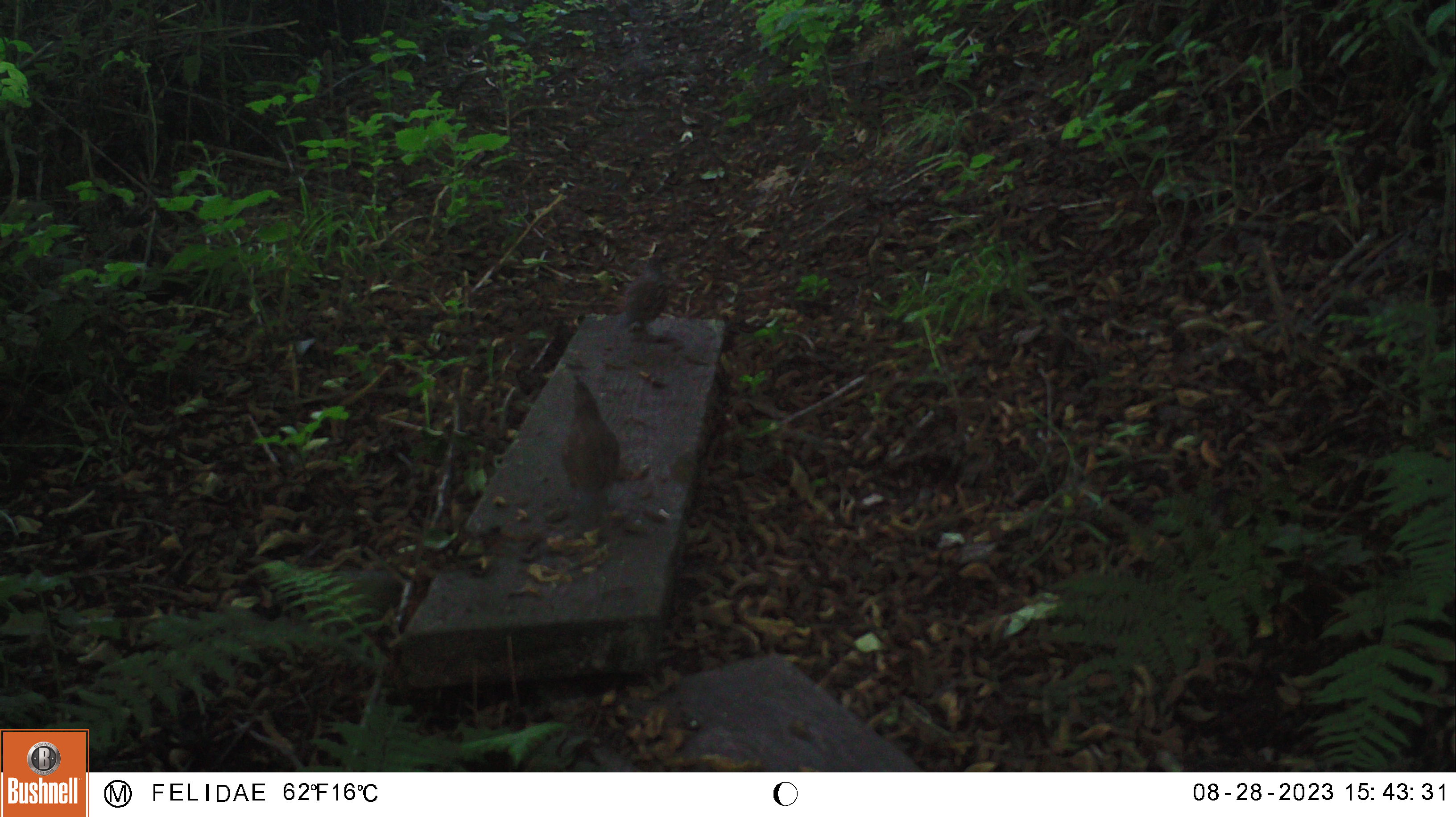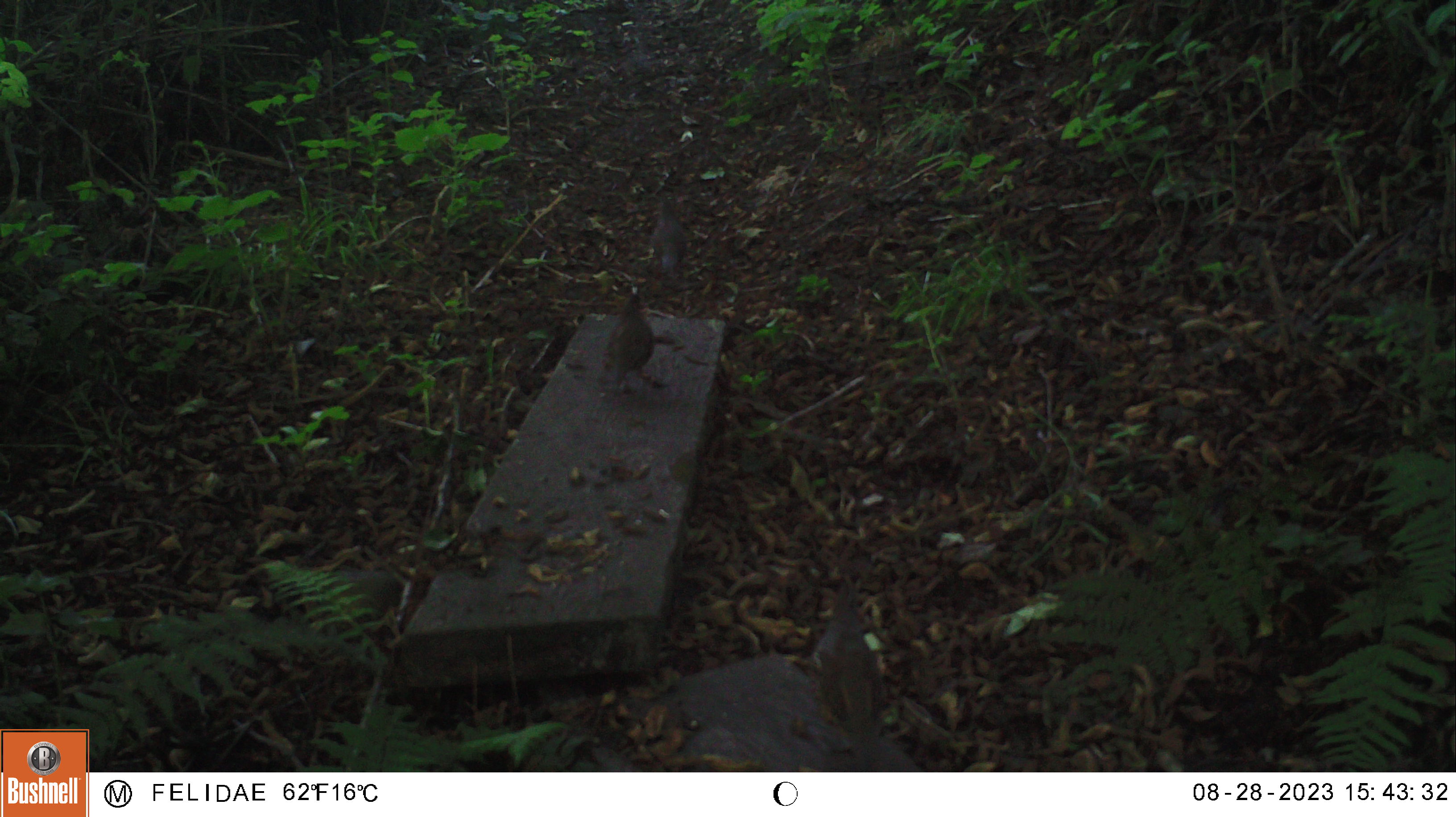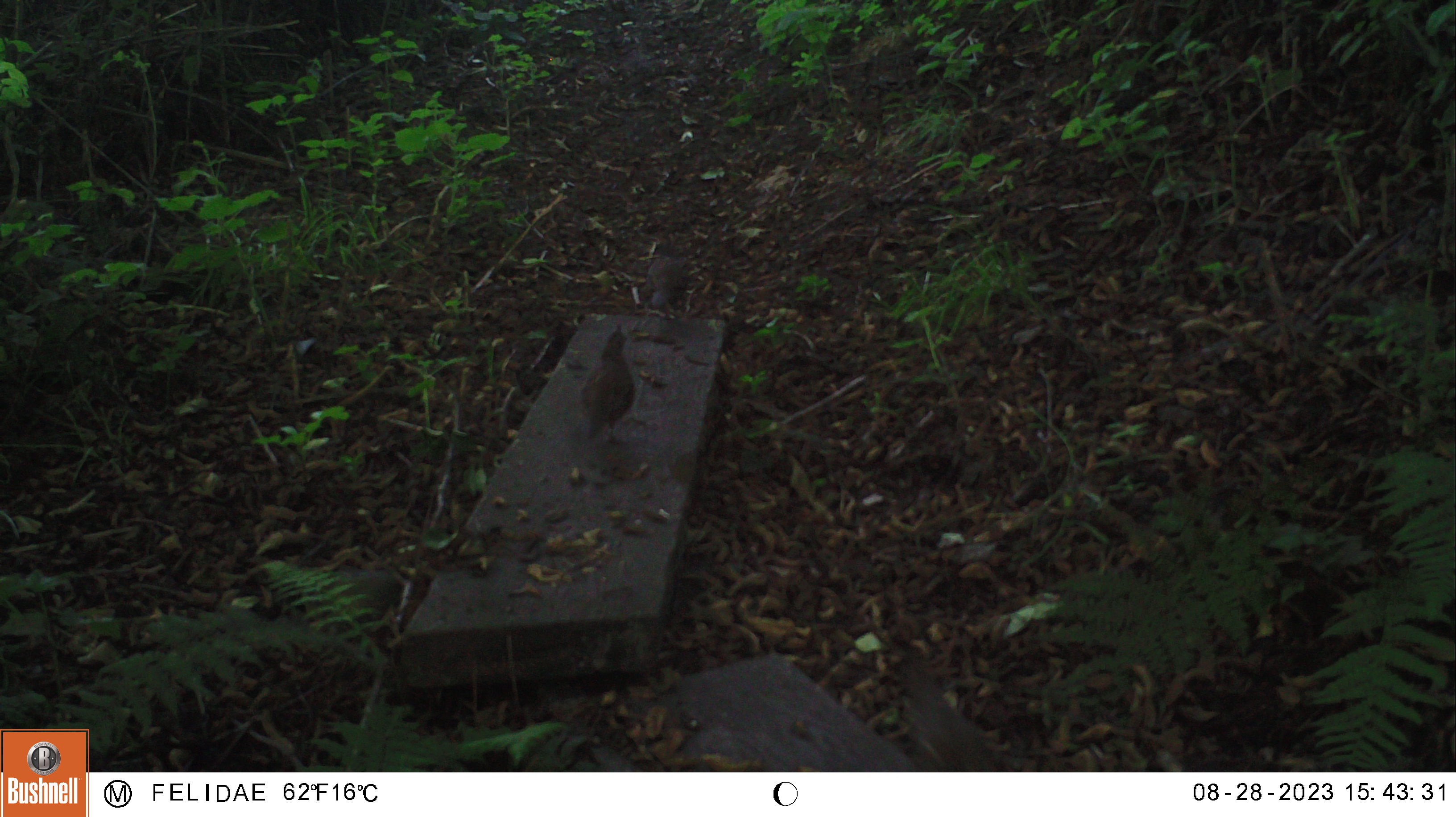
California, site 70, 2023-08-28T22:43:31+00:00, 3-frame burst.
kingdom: Animalia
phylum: Chordata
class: Aves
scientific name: Aves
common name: bird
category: unknown bird